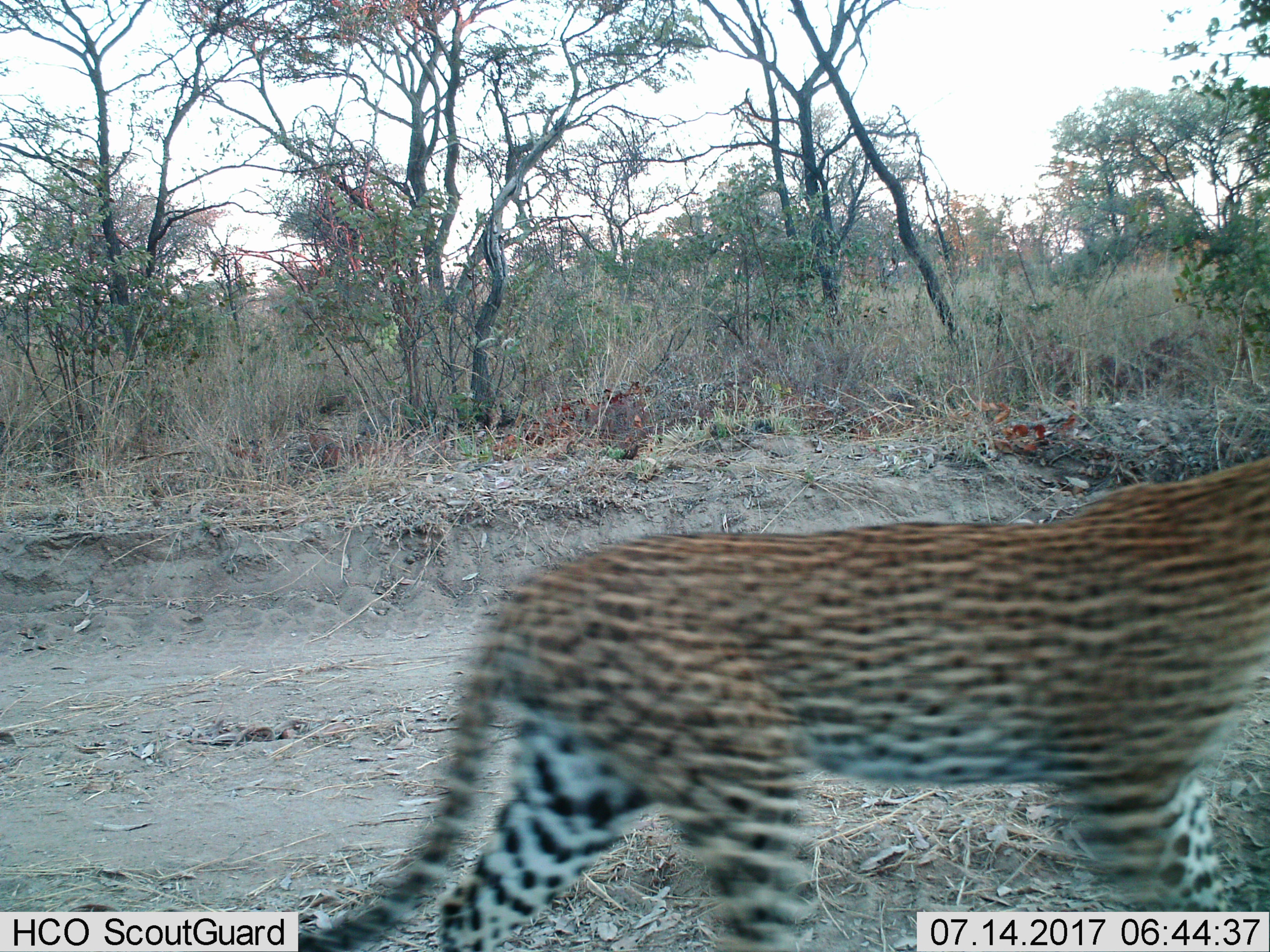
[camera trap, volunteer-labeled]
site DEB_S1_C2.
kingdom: Animalia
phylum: Chordata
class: Mammalia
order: Carnivora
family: Felidae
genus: Panthera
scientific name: Panthera pardus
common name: leopard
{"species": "leopard (Panthera pardus)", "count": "1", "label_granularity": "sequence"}